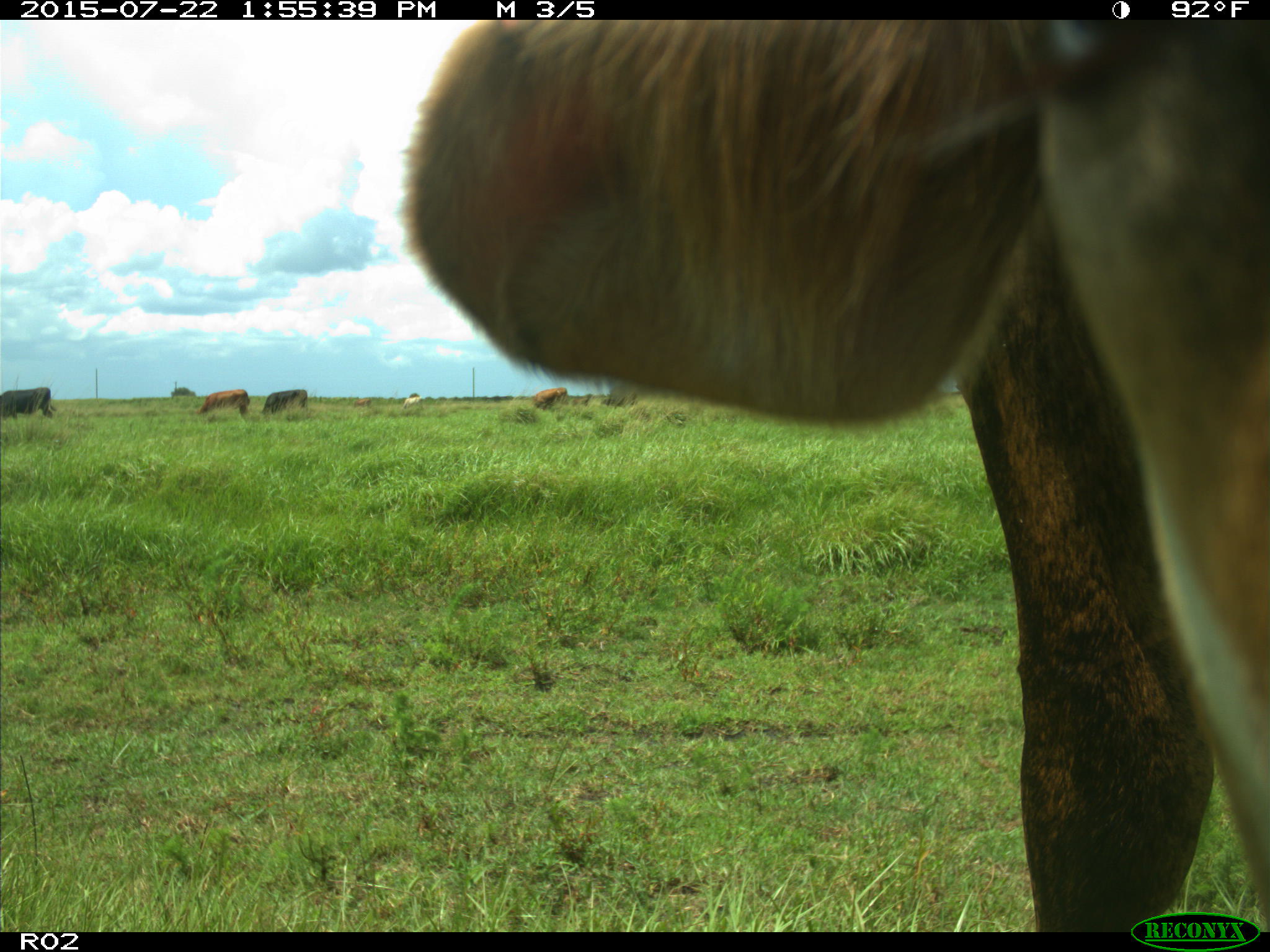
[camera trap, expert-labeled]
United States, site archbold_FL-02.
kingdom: Animalia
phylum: Chordata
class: Mammalia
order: Artiodactyla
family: Bovidae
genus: Bos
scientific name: Bos taurus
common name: domestic cow